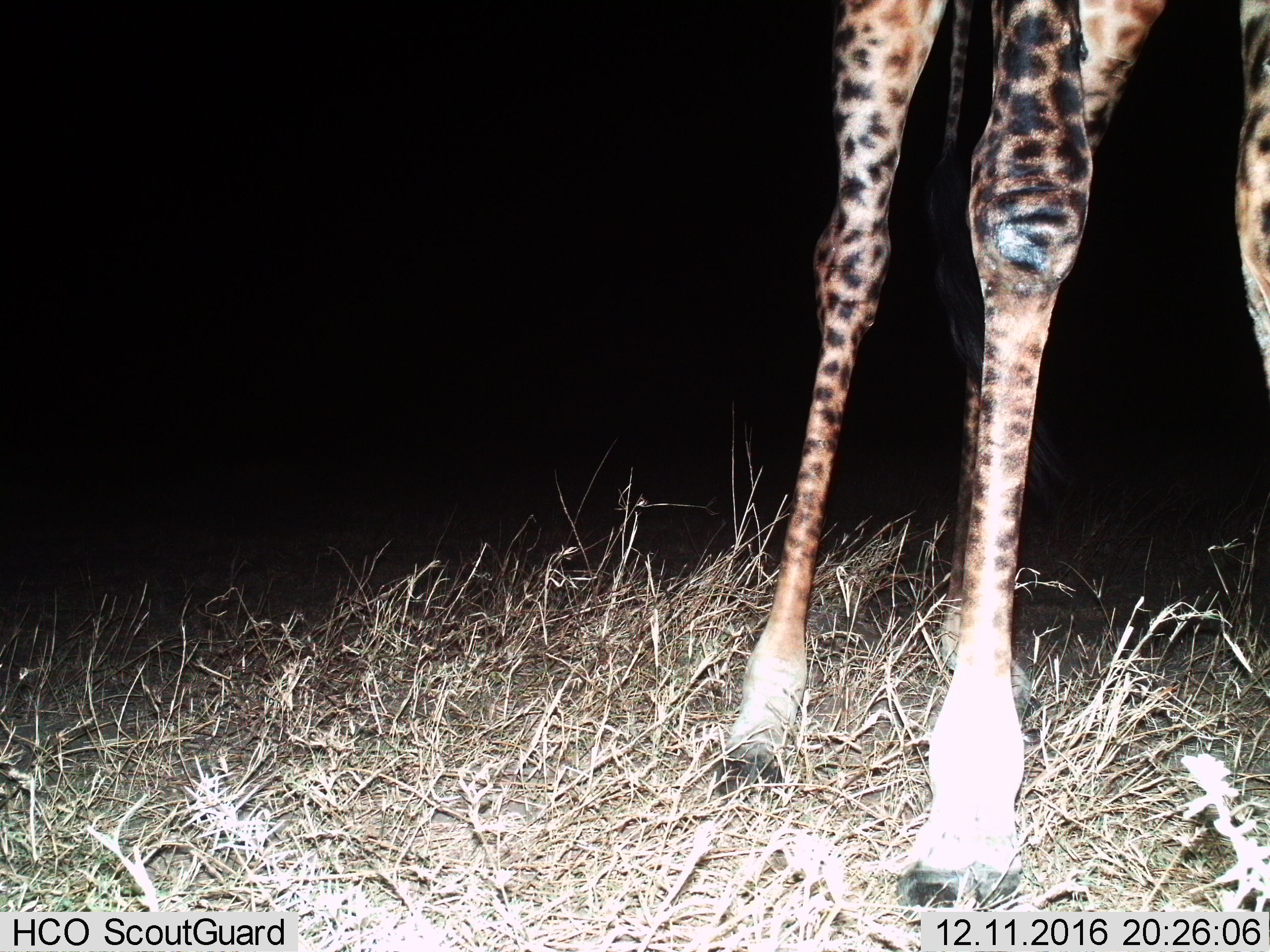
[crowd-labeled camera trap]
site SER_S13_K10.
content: unidentified animal